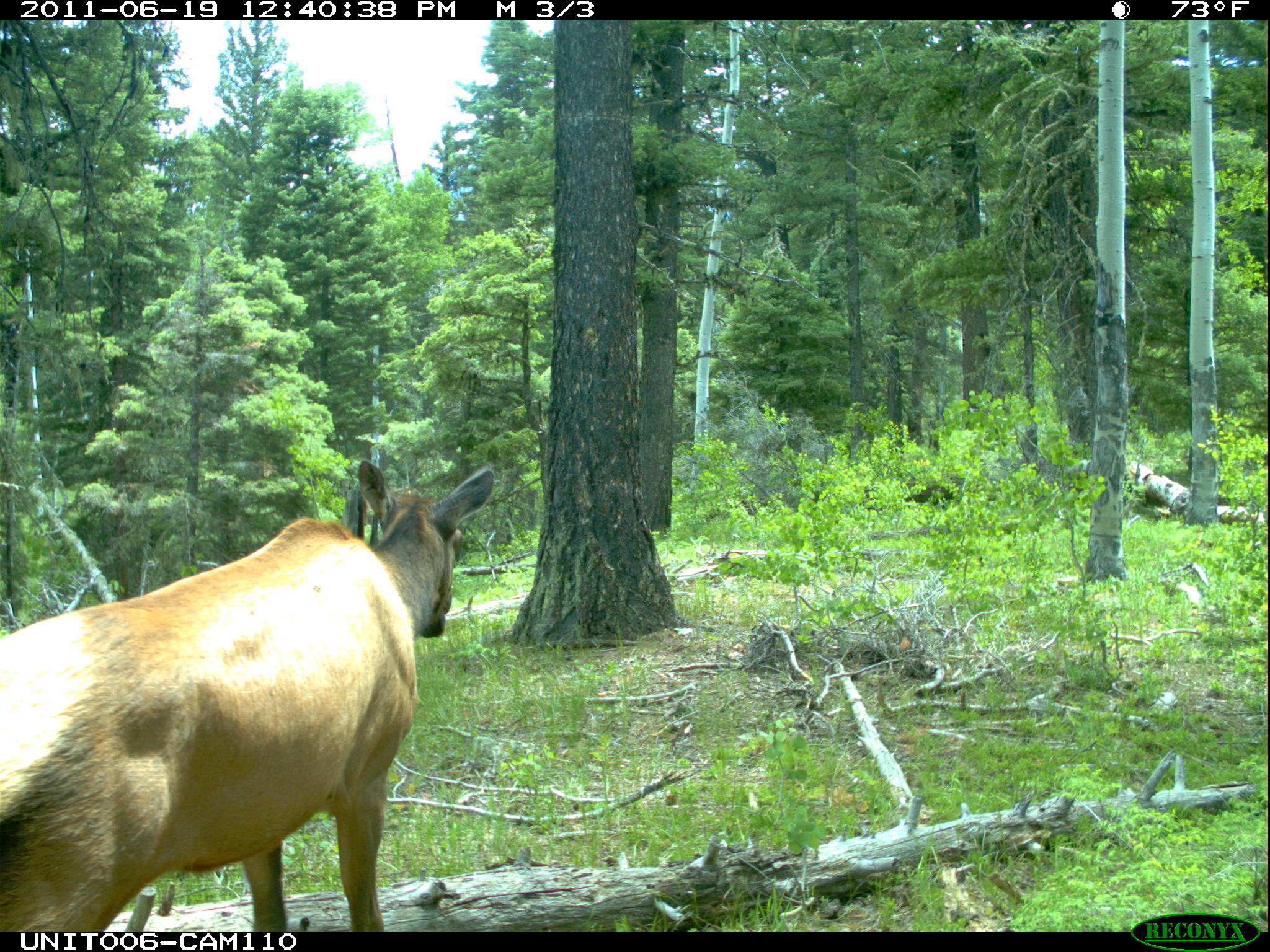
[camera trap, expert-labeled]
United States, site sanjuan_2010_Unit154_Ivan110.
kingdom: Animalia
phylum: Chordata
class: Mammalia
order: Artiodactyla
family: Cervidae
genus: Cervus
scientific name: Cervus elaphus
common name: red deer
Cervus elaphus (red deer).